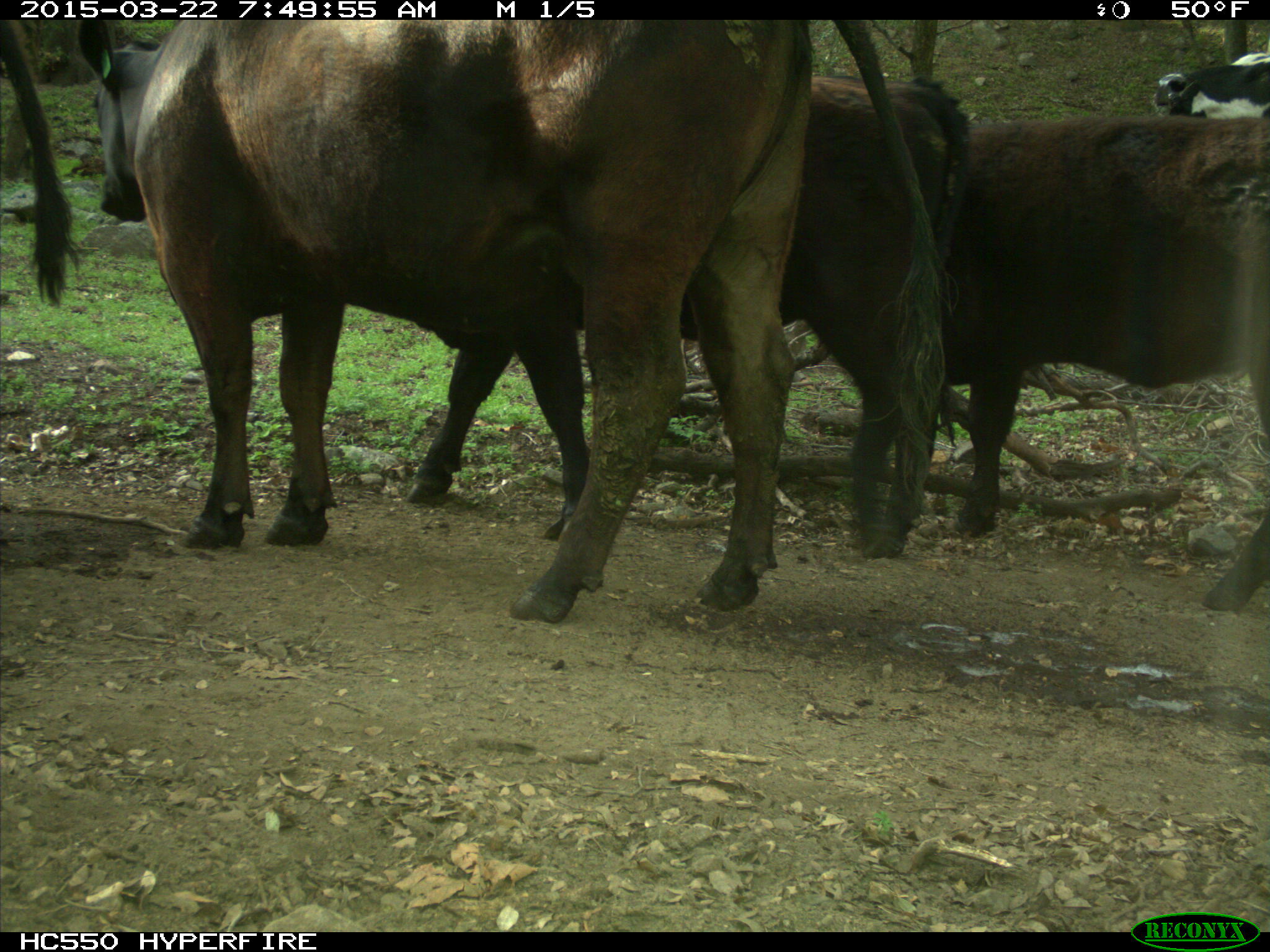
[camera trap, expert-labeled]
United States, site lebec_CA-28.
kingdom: Animalia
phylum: Chordata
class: Mammalia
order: Artiodactyla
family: Bovidae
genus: Bos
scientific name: Bos taurus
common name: domestic cow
Bos taurus (domestic cow).